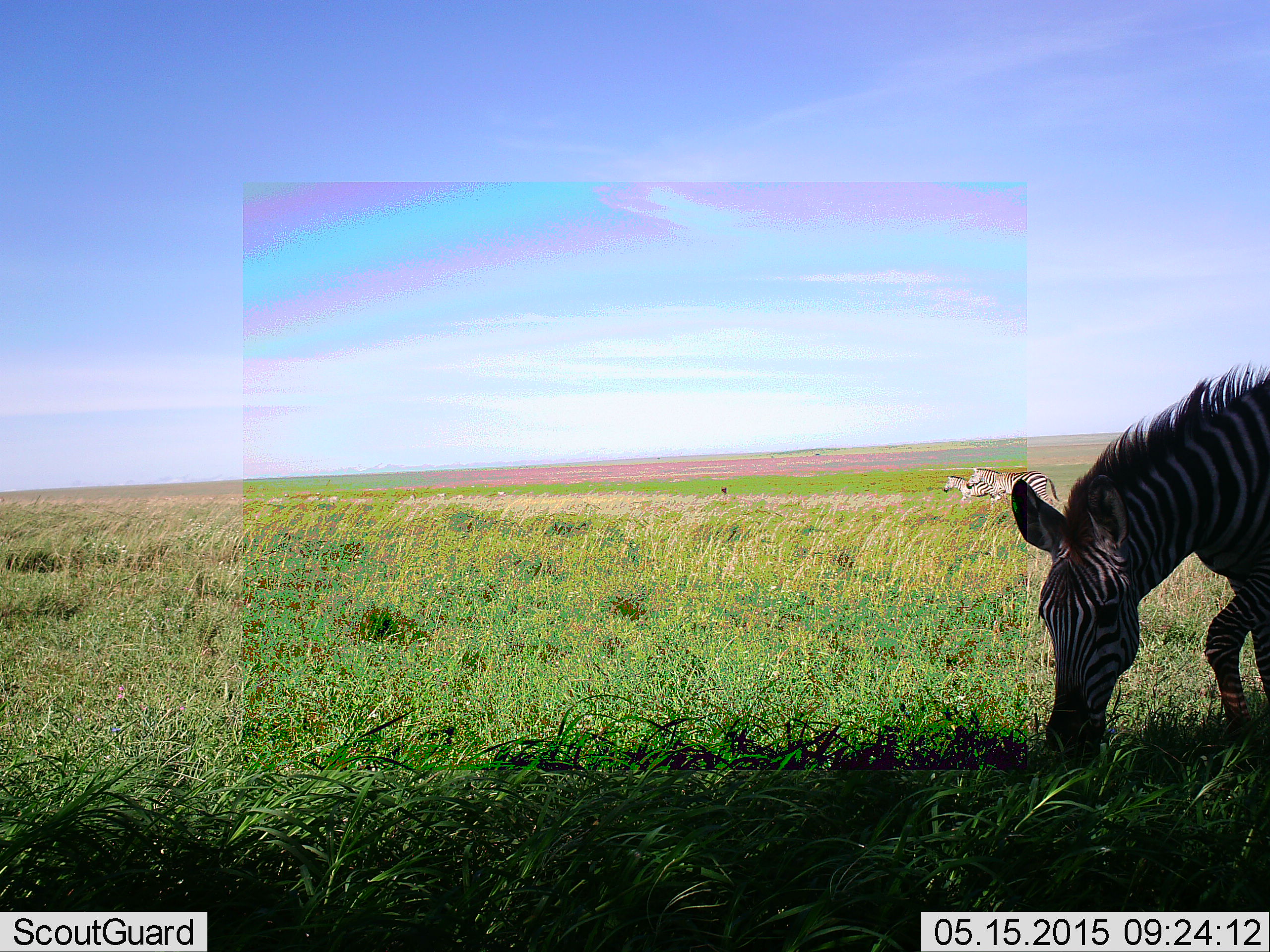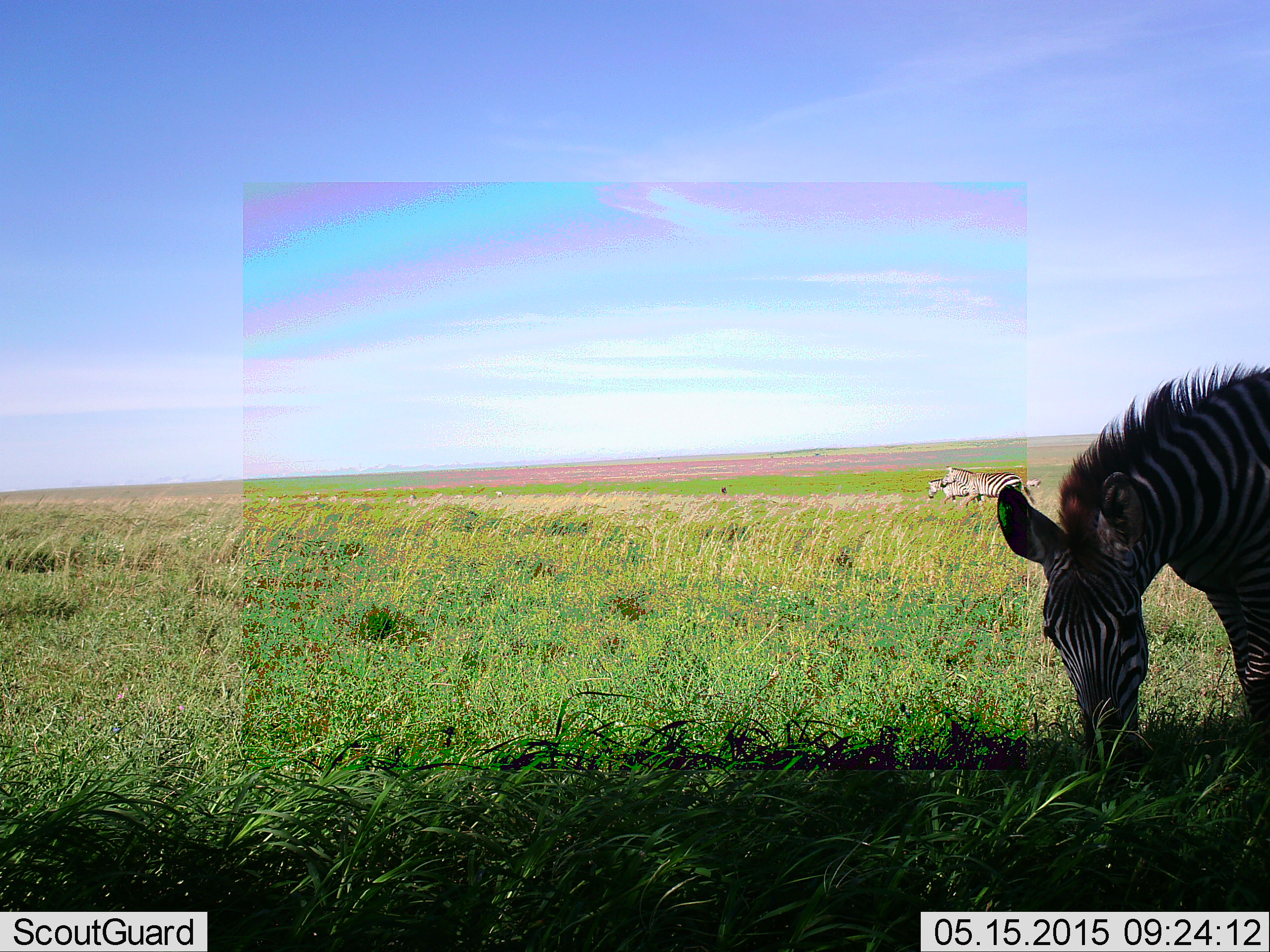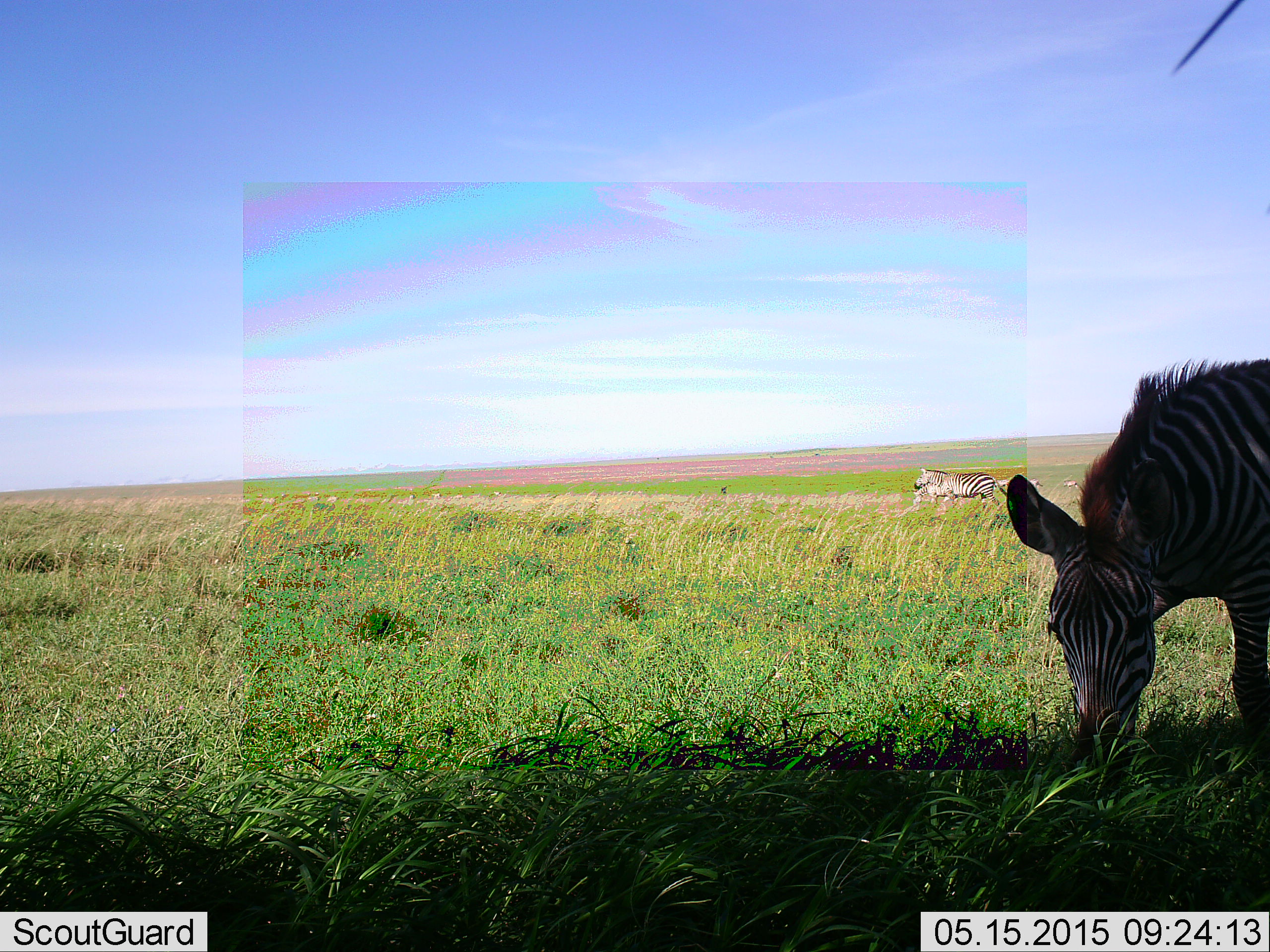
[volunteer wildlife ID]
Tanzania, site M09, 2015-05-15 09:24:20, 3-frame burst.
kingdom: Animalia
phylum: Chordata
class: Mammalia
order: Perissodactyla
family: Equidae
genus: Equus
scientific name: Equus quagga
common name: plains zebra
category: zebra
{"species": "zebra (plains zebra) (Equus quagga)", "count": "3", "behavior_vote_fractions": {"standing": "70%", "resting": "10%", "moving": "70%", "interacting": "10%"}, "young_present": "10%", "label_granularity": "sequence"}